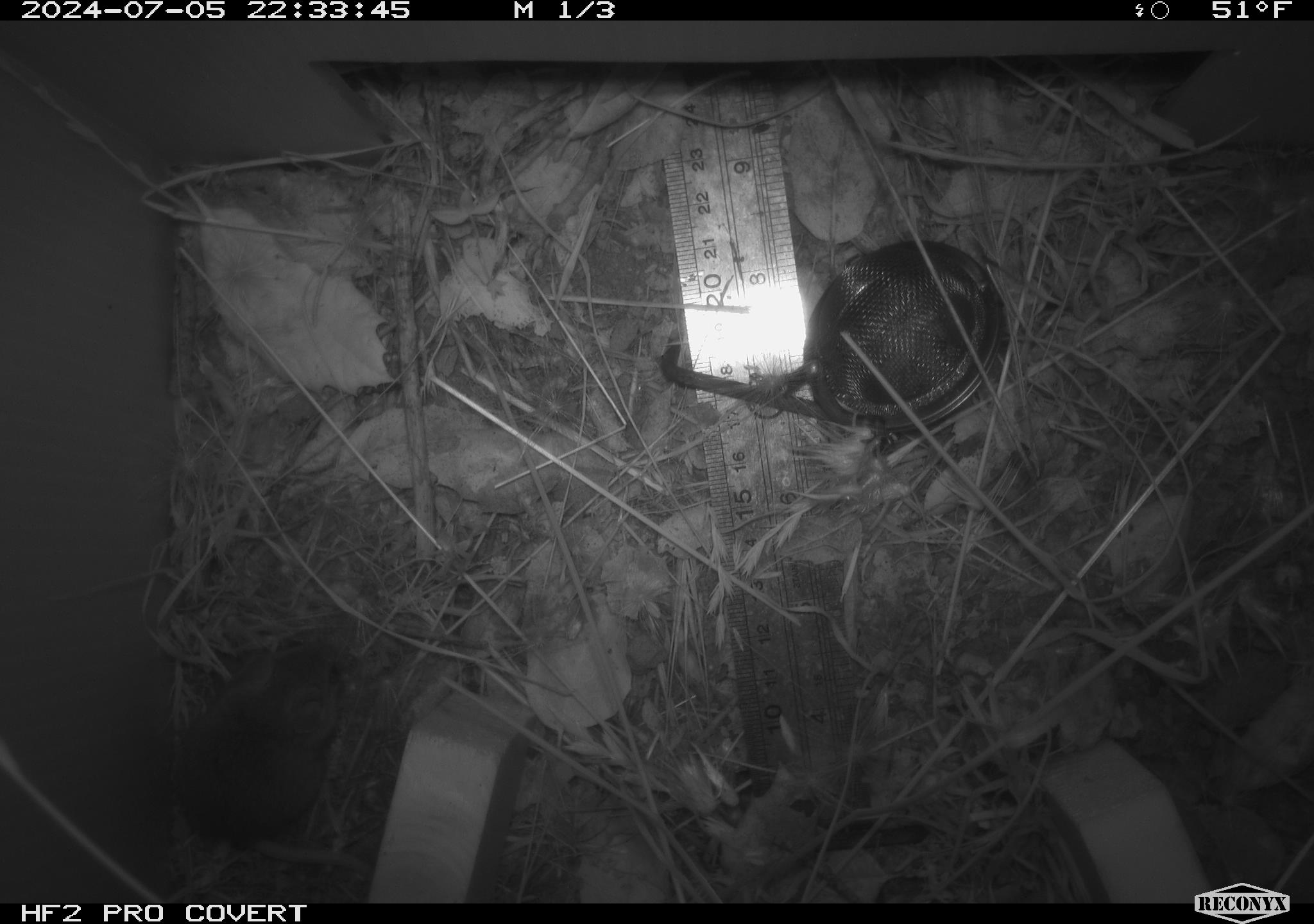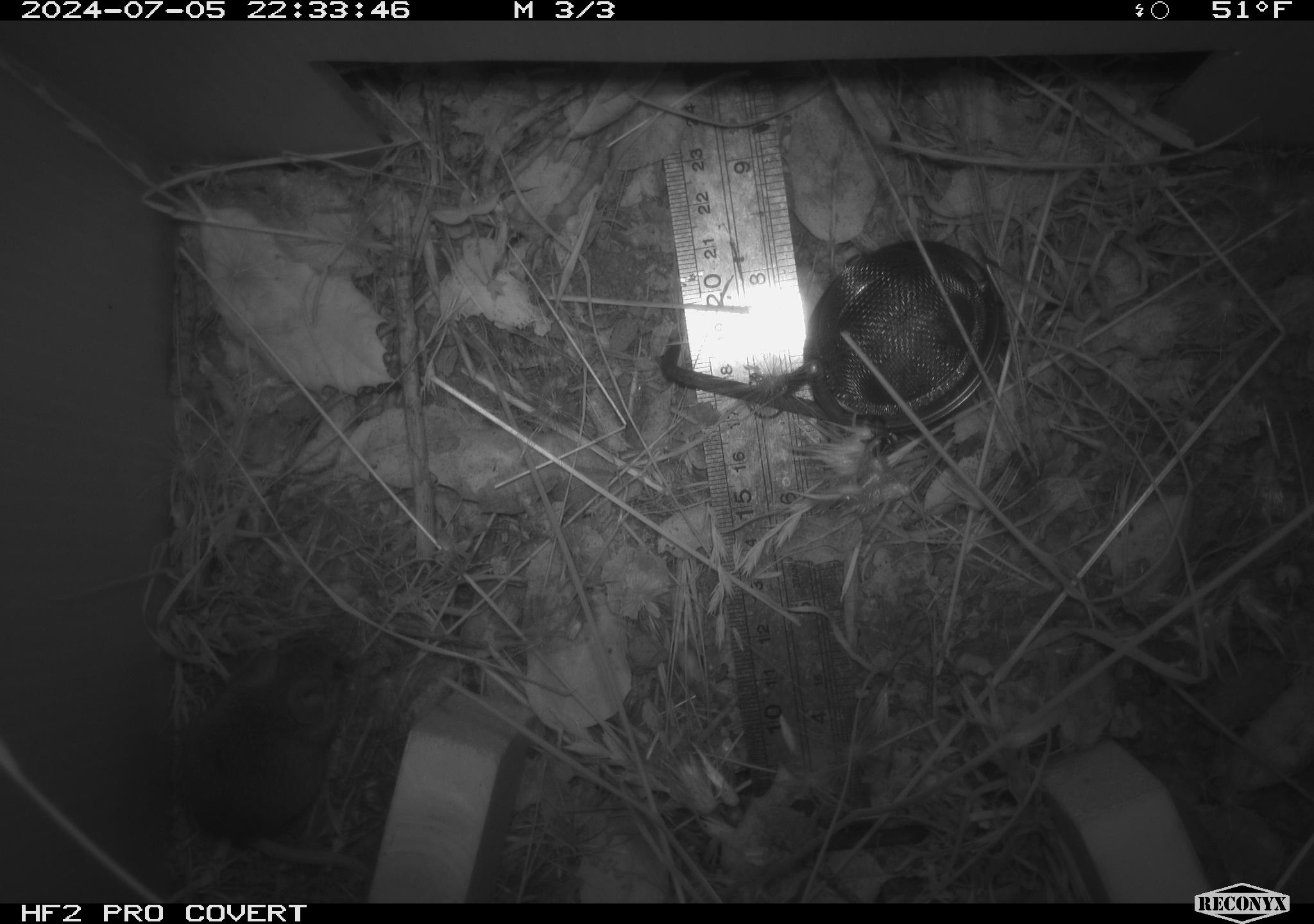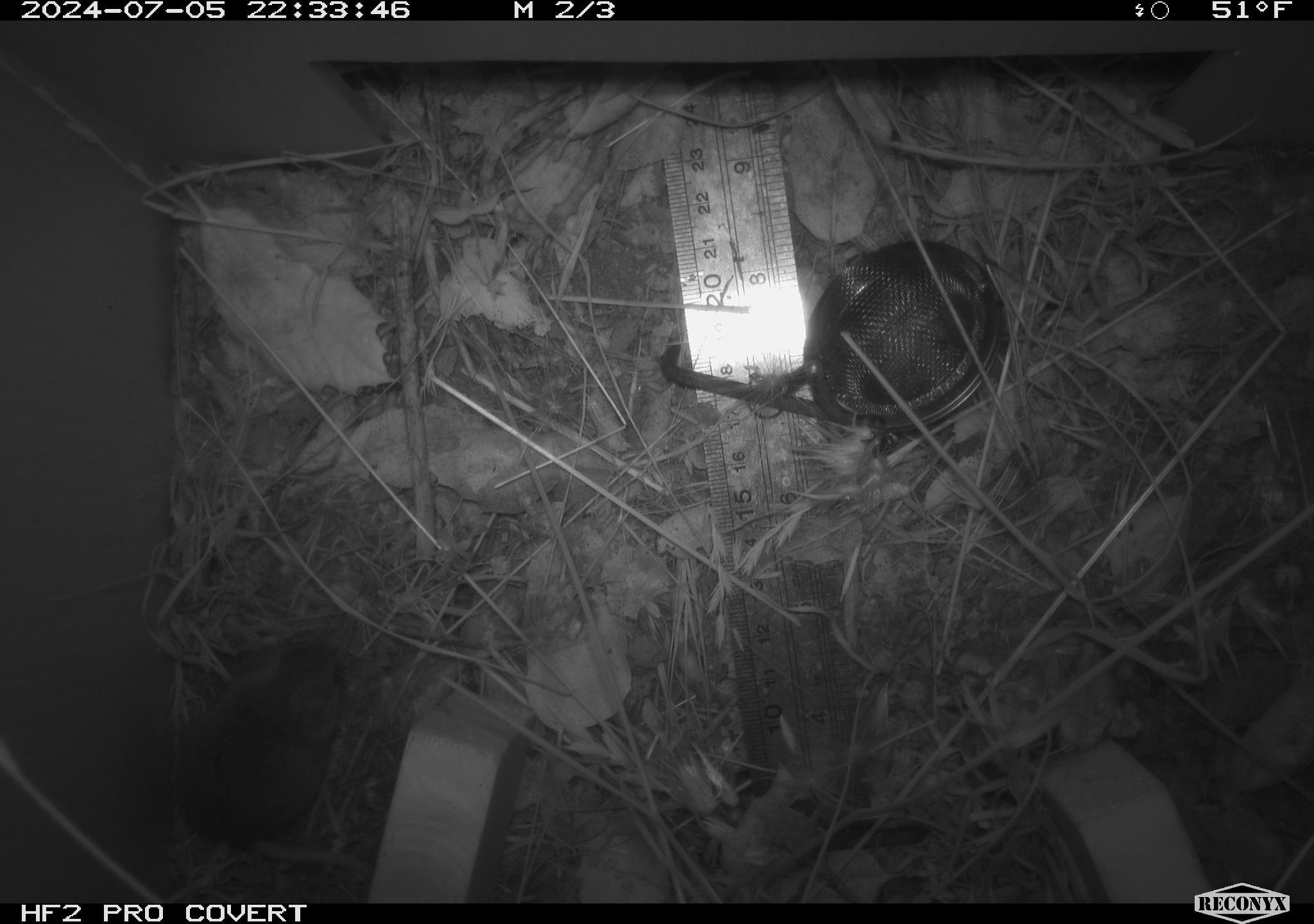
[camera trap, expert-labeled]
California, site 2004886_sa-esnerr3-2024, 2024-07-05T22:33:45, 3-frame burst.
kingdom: Animalia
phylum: Chordata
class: Mammalia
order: Rodentia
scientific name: Rodentia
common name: rodent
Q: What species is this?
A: Rodent (Rodentia).